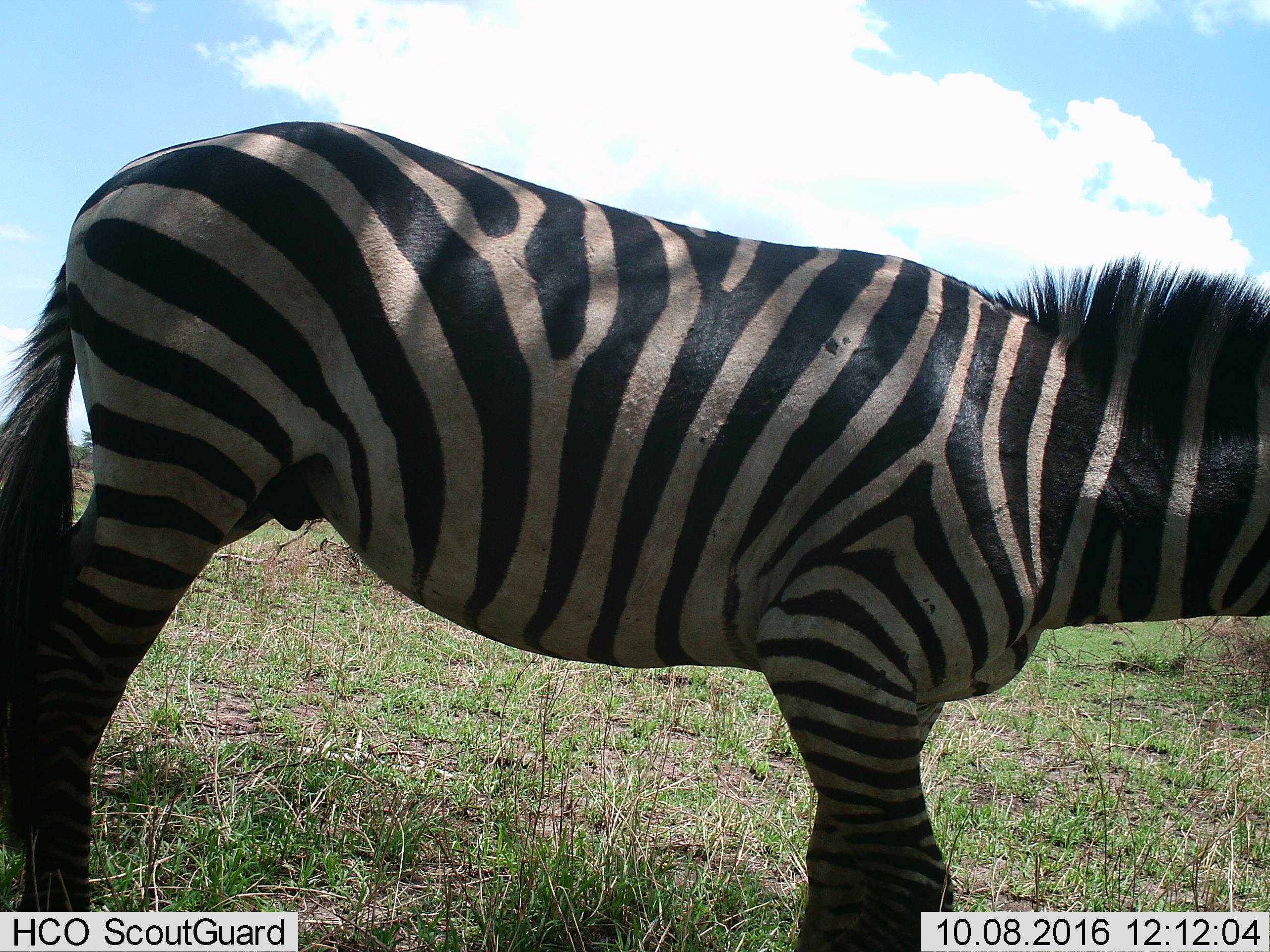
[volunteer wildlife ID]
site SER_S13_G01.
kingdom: Animalia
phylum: Chordata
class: Mammalia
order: Perissodactyla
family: Equidae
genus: Equus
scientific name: Equus quagga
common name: plains zebra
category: zebraplains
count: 1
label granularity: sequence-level